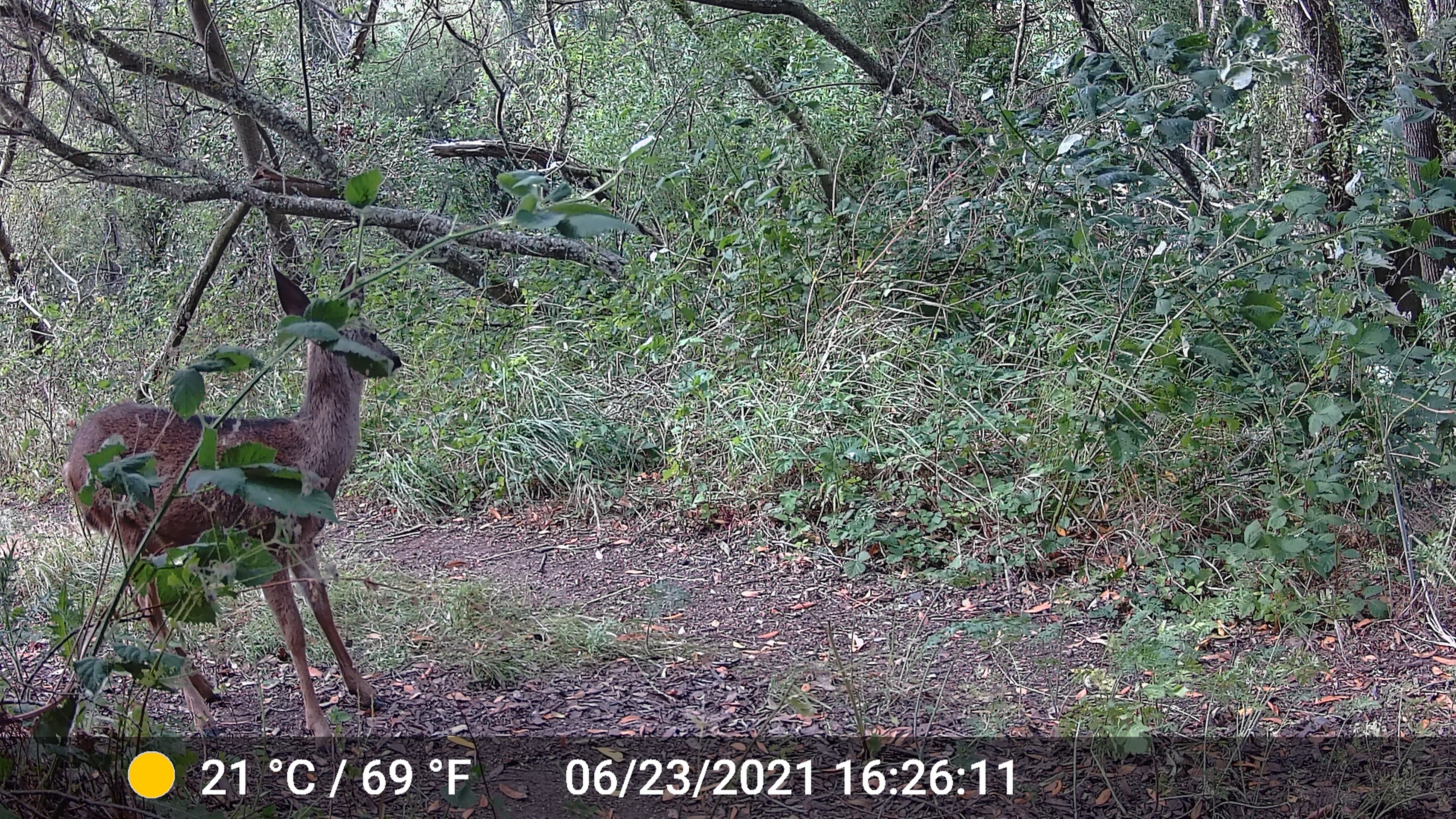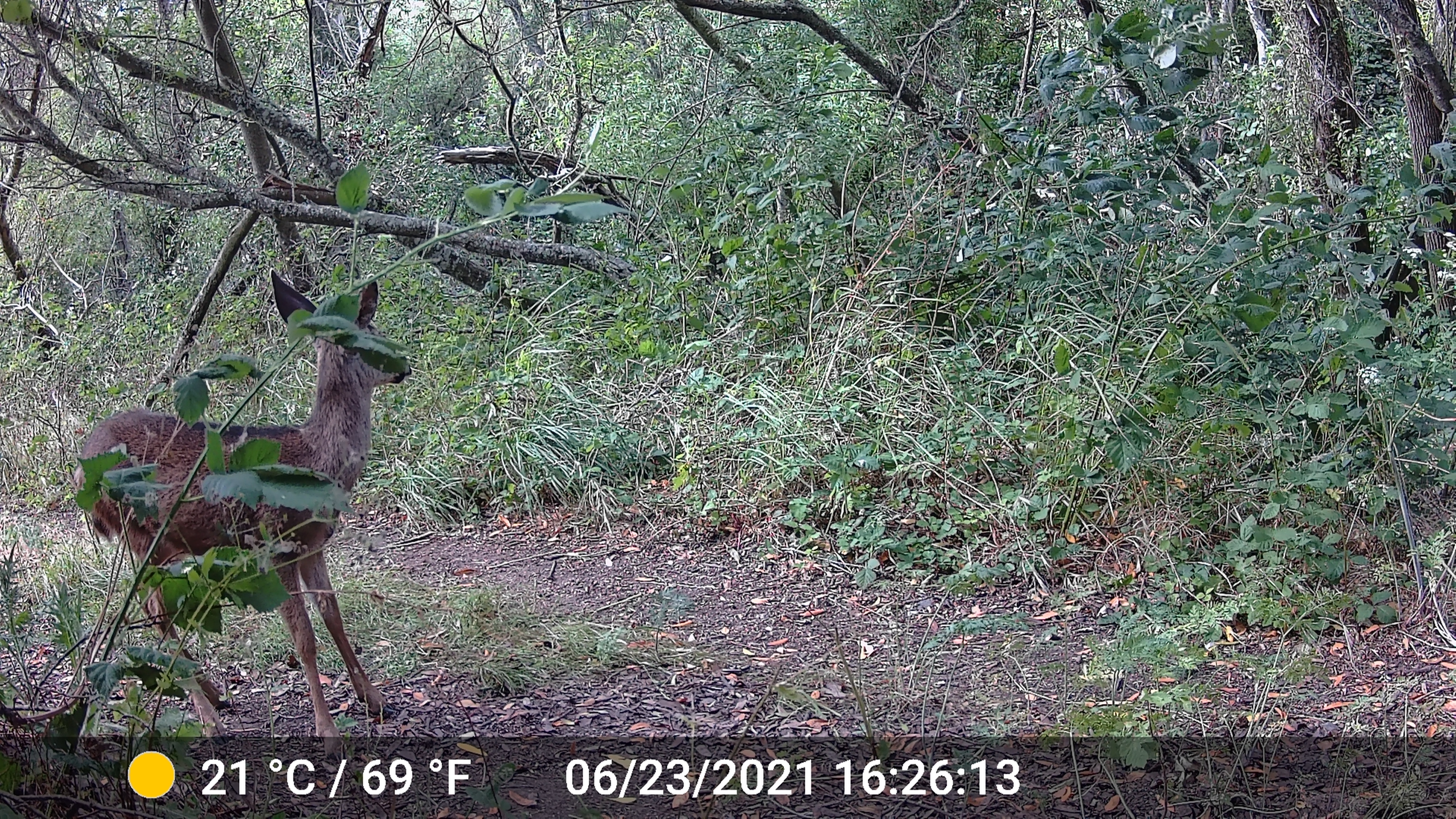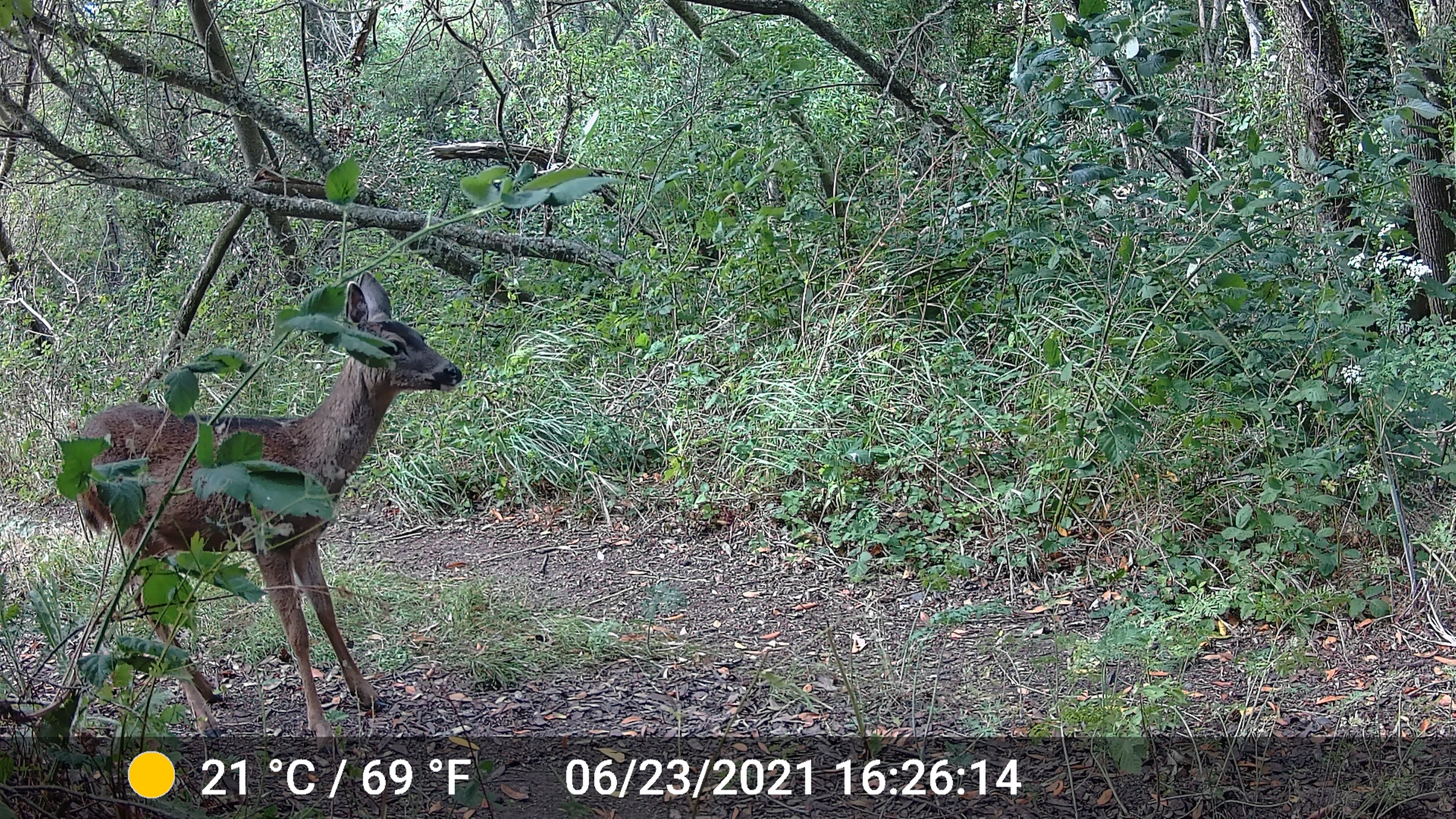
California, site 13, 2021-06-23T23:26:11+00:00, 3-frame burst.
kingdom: Animalia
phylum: Chordata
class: Mammalia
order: Artiodactyla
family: Cervidae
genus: Odocoileus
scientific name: Odocoileus hemionus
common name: mule deer